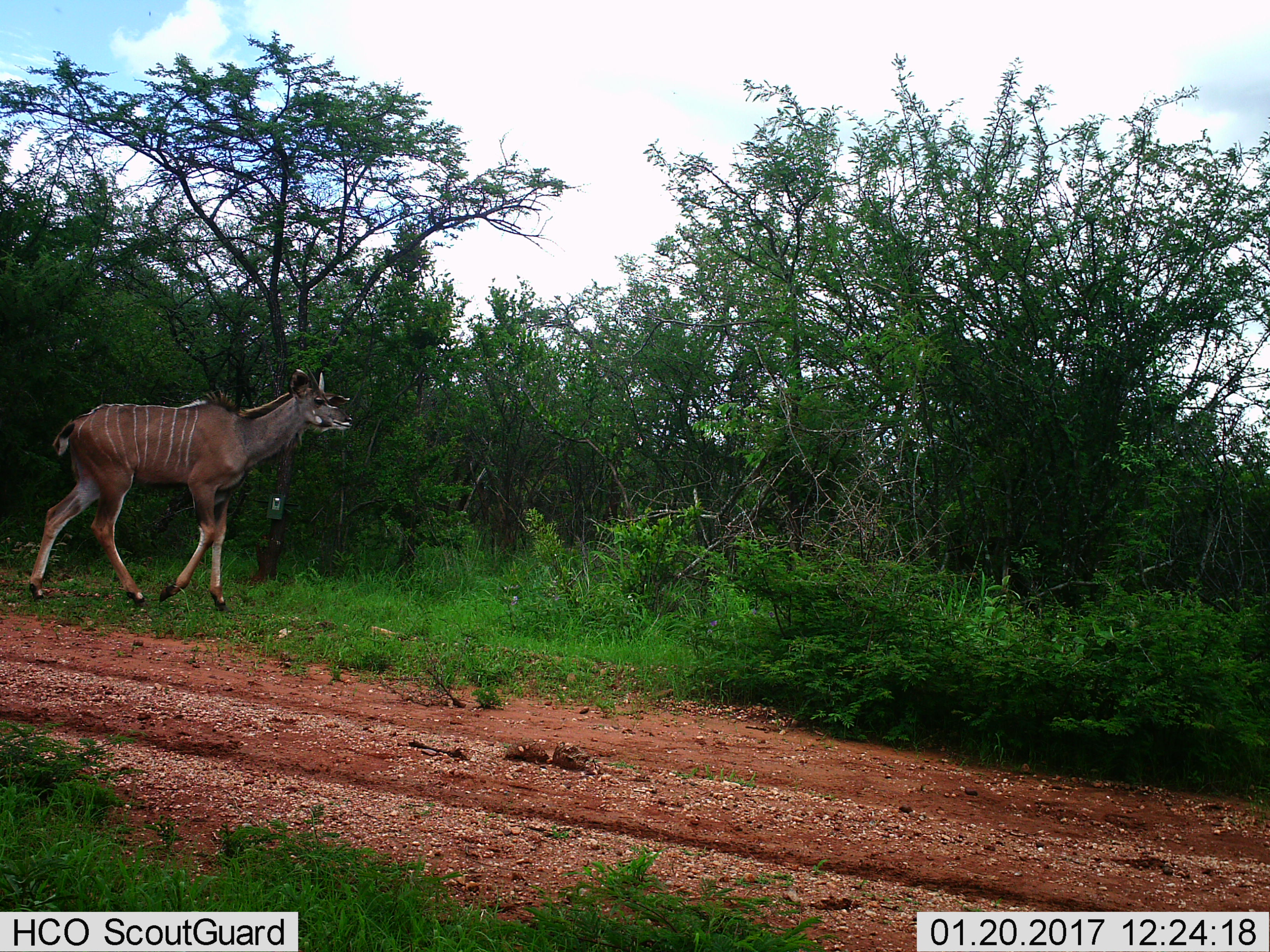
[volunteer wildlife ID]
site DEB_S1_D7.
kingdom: Animalia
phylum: Chordata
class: Mammalia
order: Artiodactyla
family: Bovidae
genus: Tragelaphus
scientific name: Tragelaphus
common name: kudu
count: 1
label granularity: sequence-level